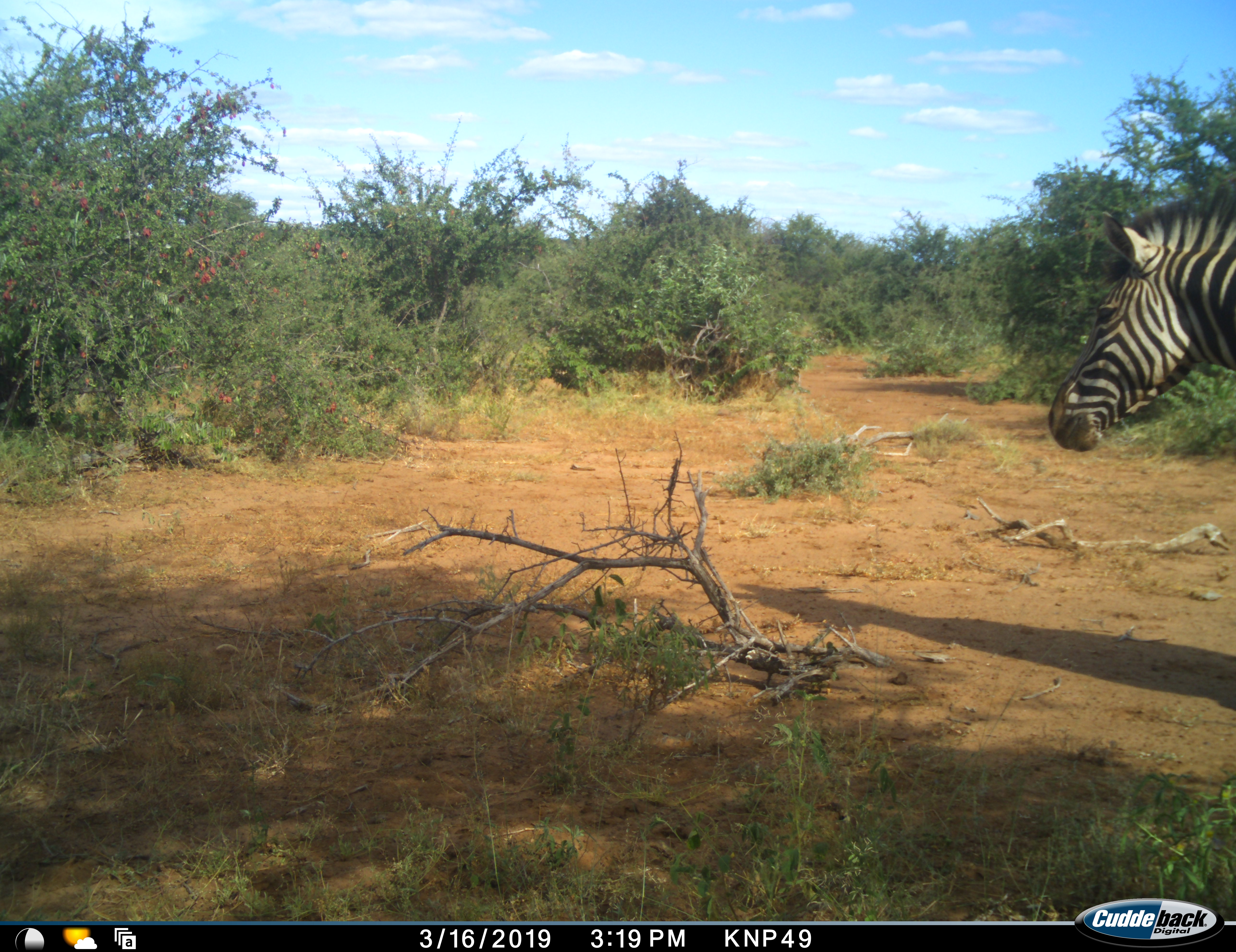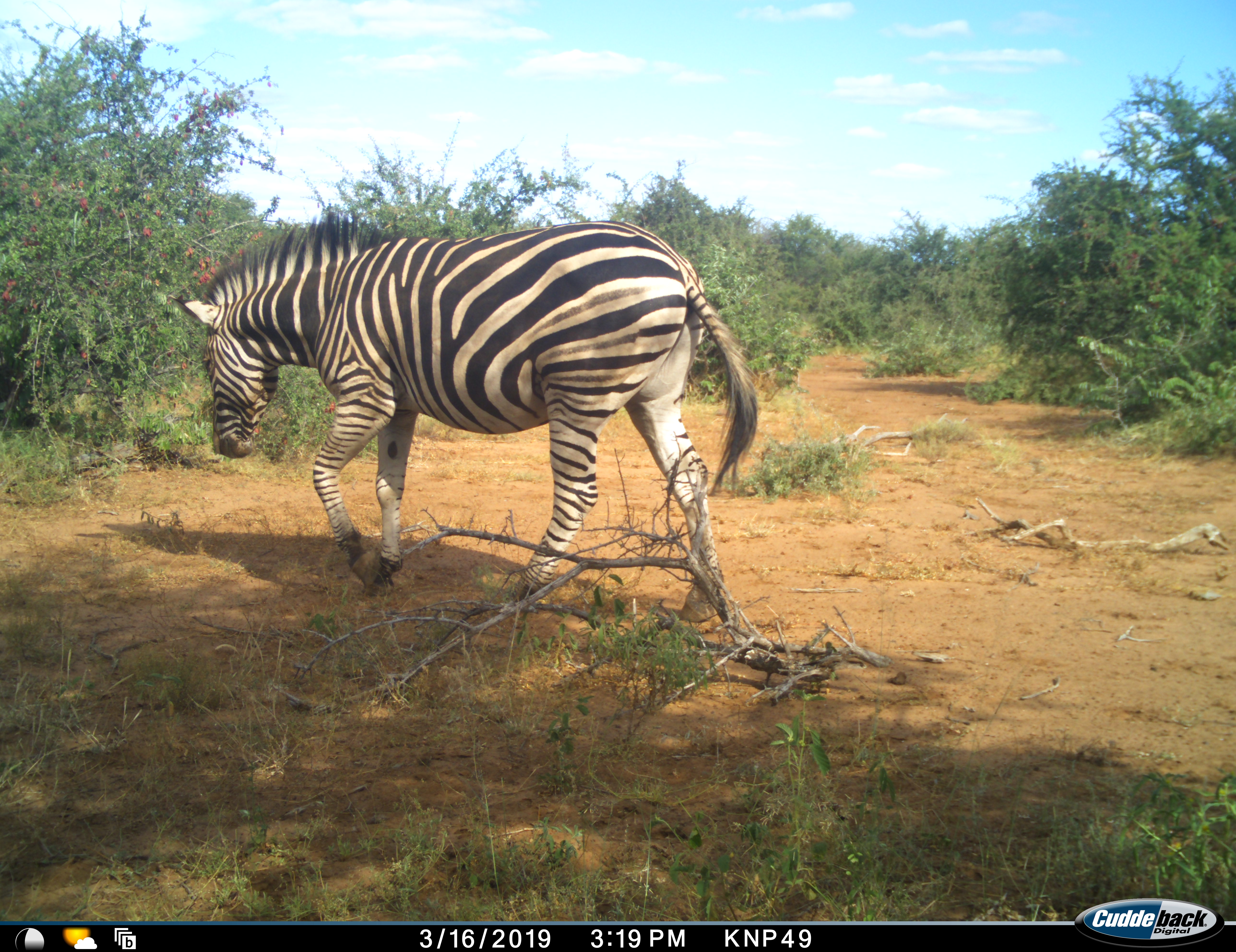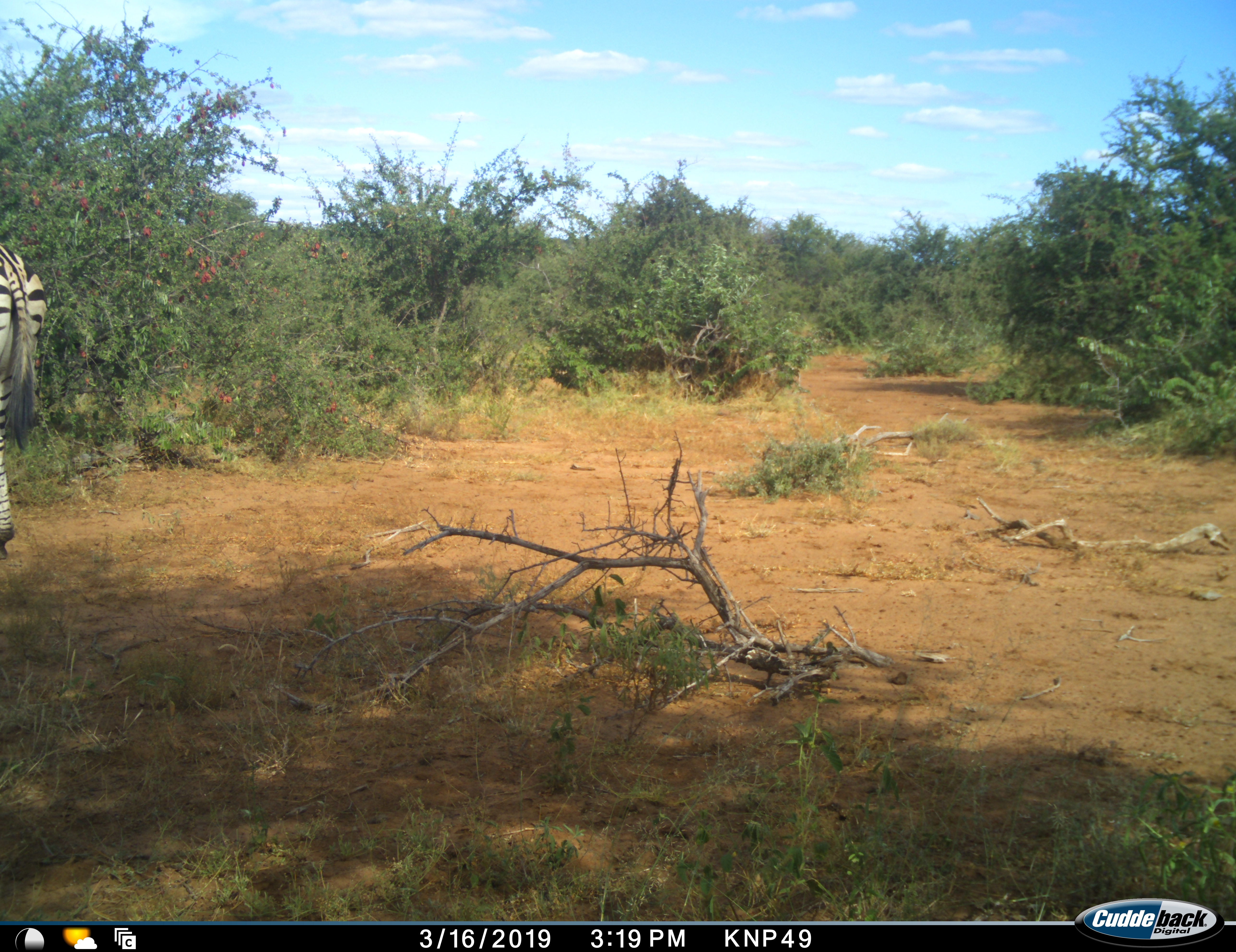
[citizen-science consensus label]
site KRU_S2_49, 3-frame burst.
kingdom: Animalia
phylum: Chordata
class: Mammalia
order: Perissodactyla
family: Equidae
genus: Equus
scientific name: Equus quagga burchellii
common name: burchell's zebra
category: zebraburchells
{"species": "zebraburchells (burchell's zebra) (Equus quagga burchellii)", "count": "1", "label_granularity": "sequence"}